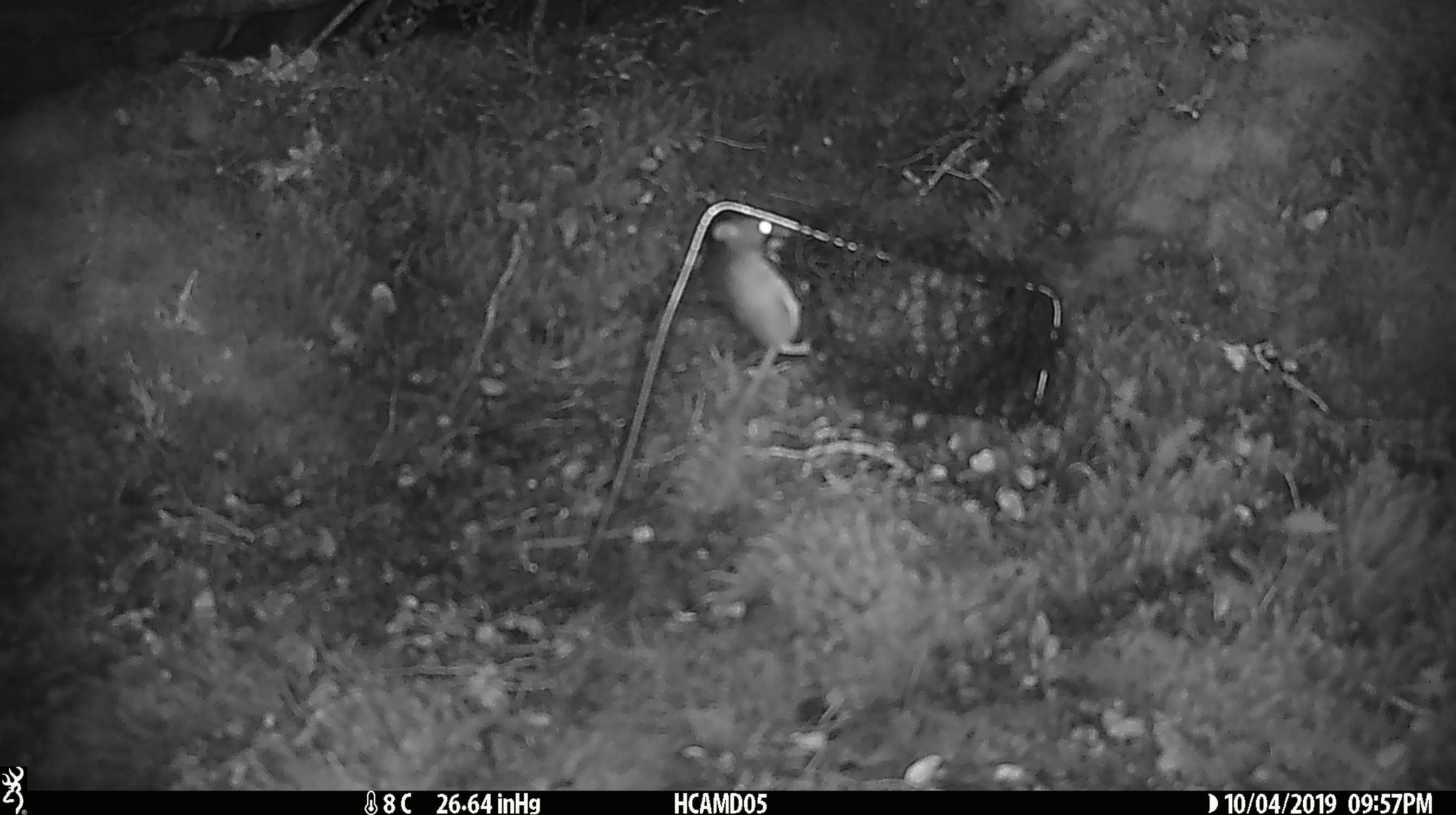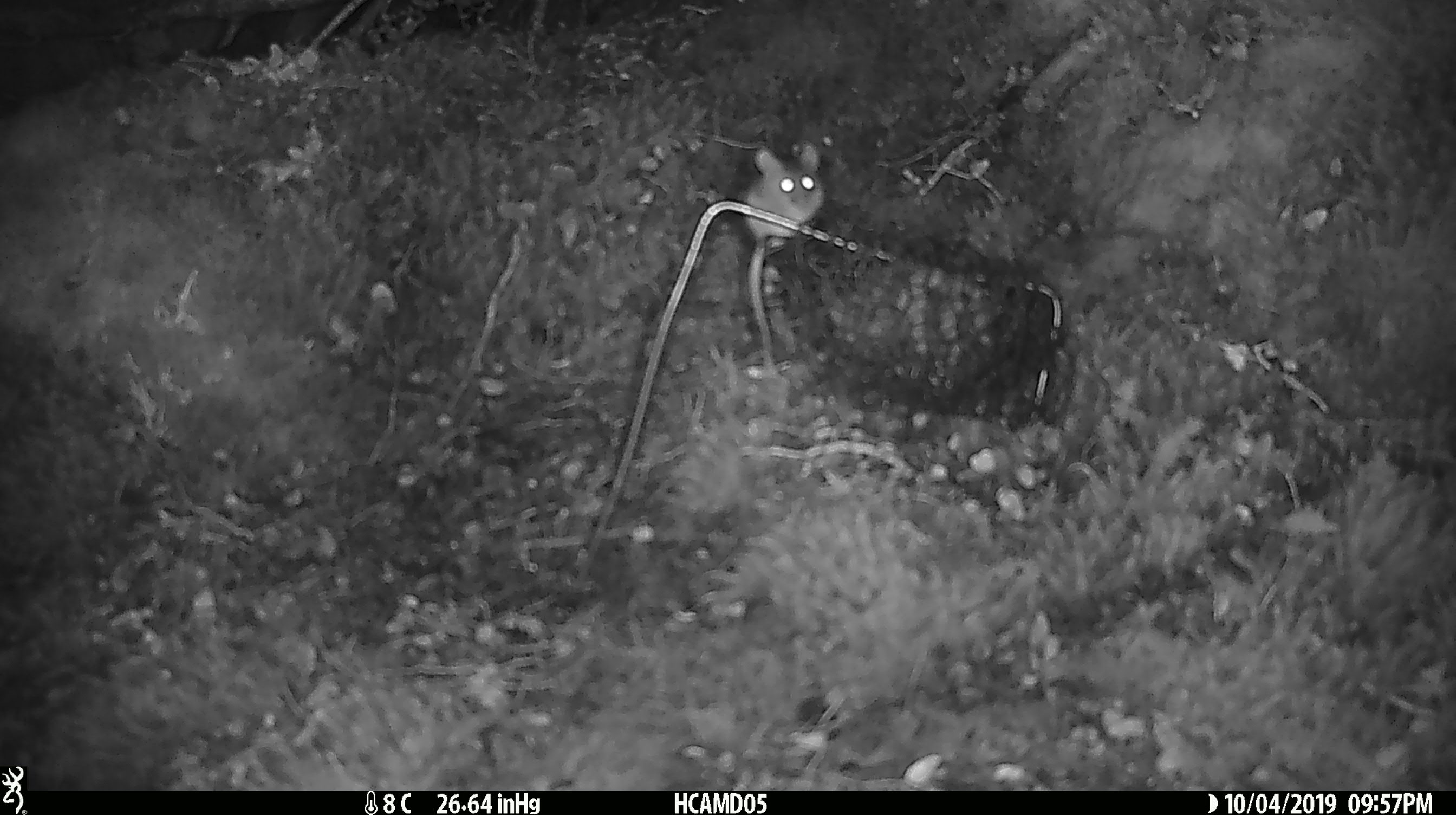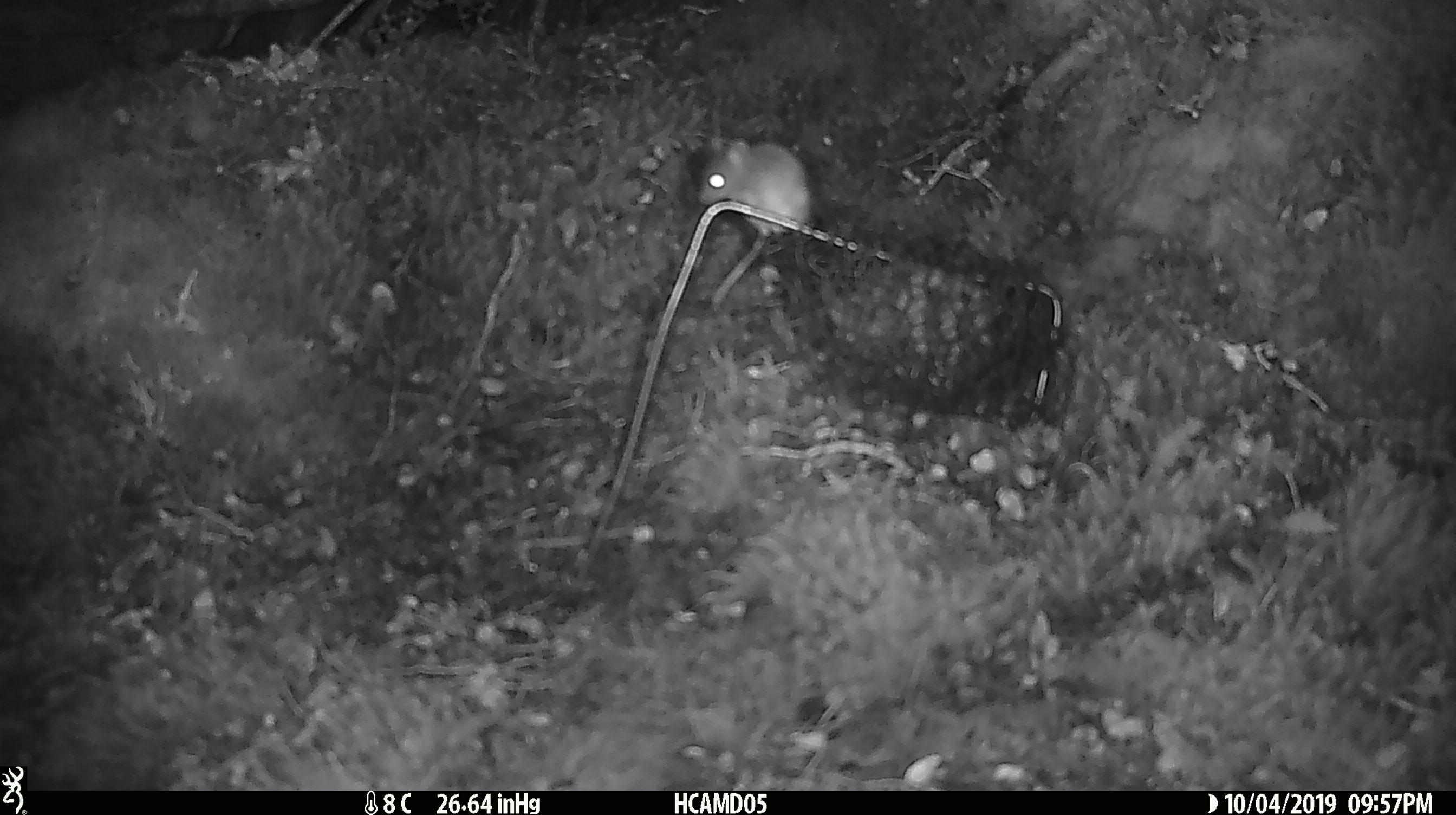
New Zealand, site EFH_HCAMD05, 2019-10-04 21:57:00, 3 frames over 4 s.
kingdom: Animalia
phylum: Chordata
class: Mammalia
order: Rodentia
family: Muridae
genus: Mus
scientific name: Mus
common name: mouse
Mouse (Mus).